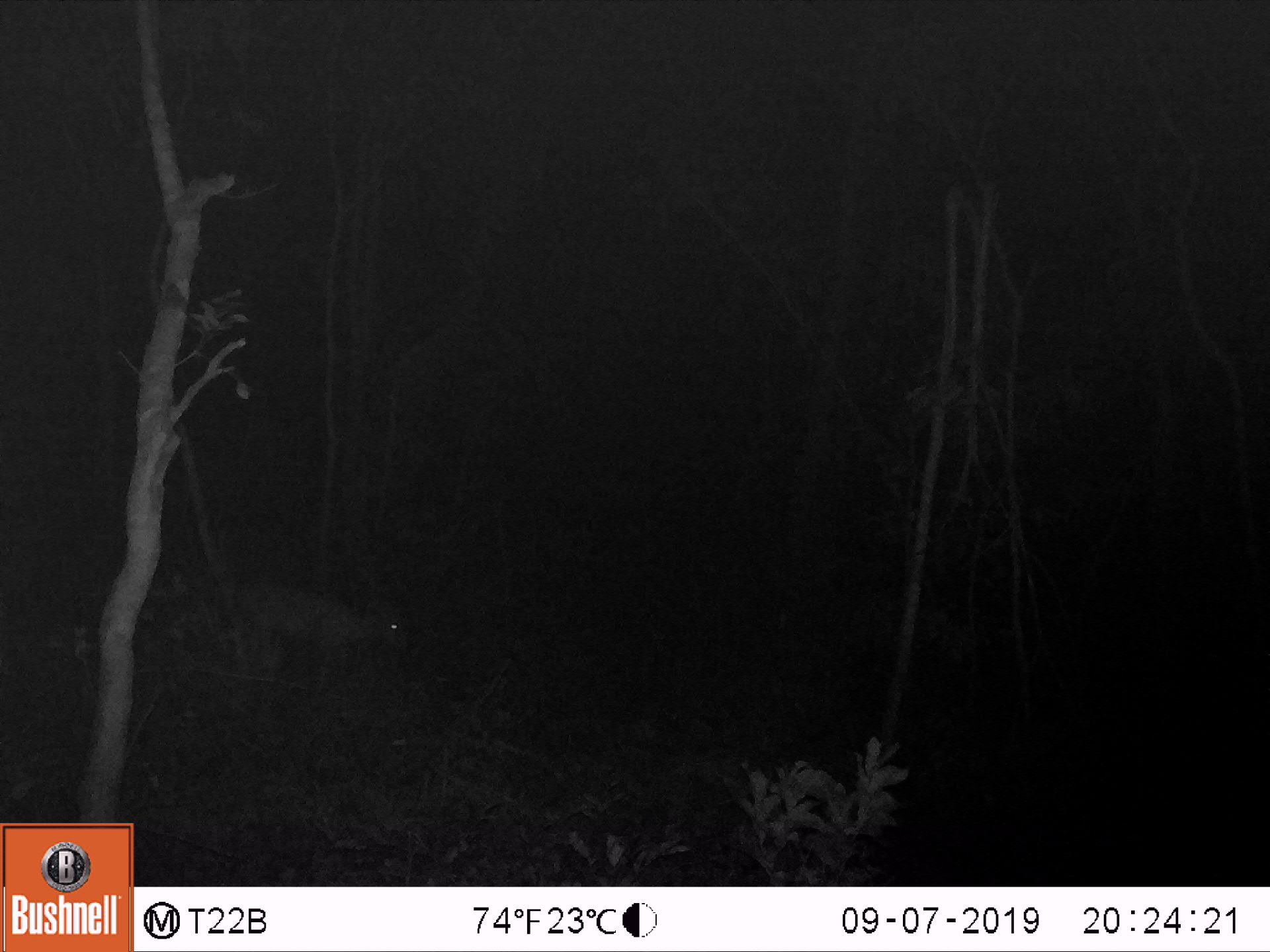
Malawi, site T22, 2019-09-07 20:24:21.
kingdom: Animalia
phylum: Chordata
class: Mammalia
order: Artiodactyla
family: Bovidae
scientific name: Antilopinae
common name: small antelope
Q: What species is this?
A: Small antelope (Antilopinae).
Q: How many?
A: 1.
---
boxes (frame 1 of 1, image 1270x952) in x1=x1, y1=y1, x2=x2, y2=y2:
small antelope: x1=203, y1=553, x2=431, y2=701